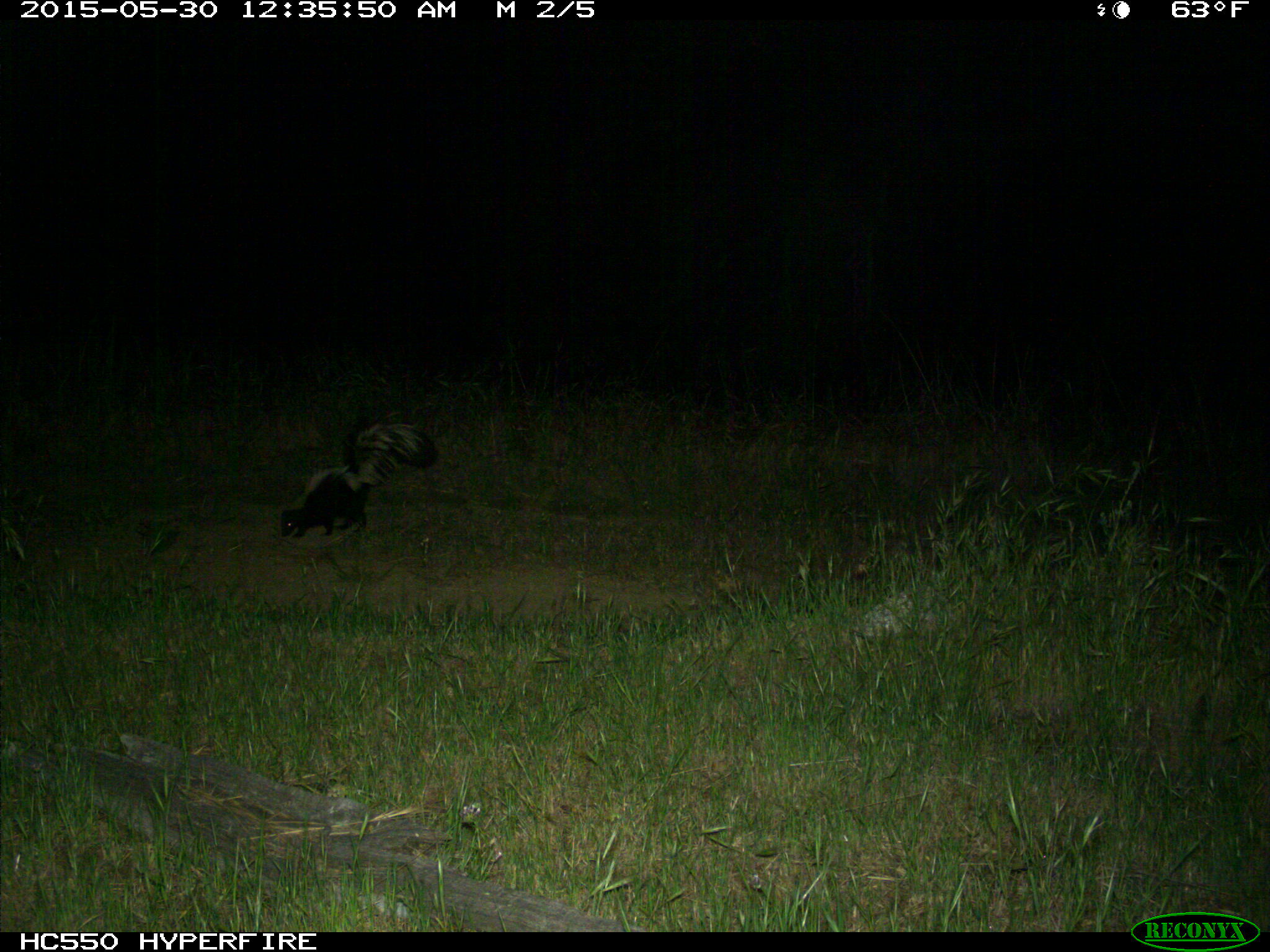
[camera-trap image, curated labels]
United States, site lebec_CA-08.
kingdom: Animalia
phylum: Chordata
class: Mammalia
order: Carnivora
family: Mephitidae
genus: Mephitis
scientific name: Mephitis mephitis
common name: striped skunk